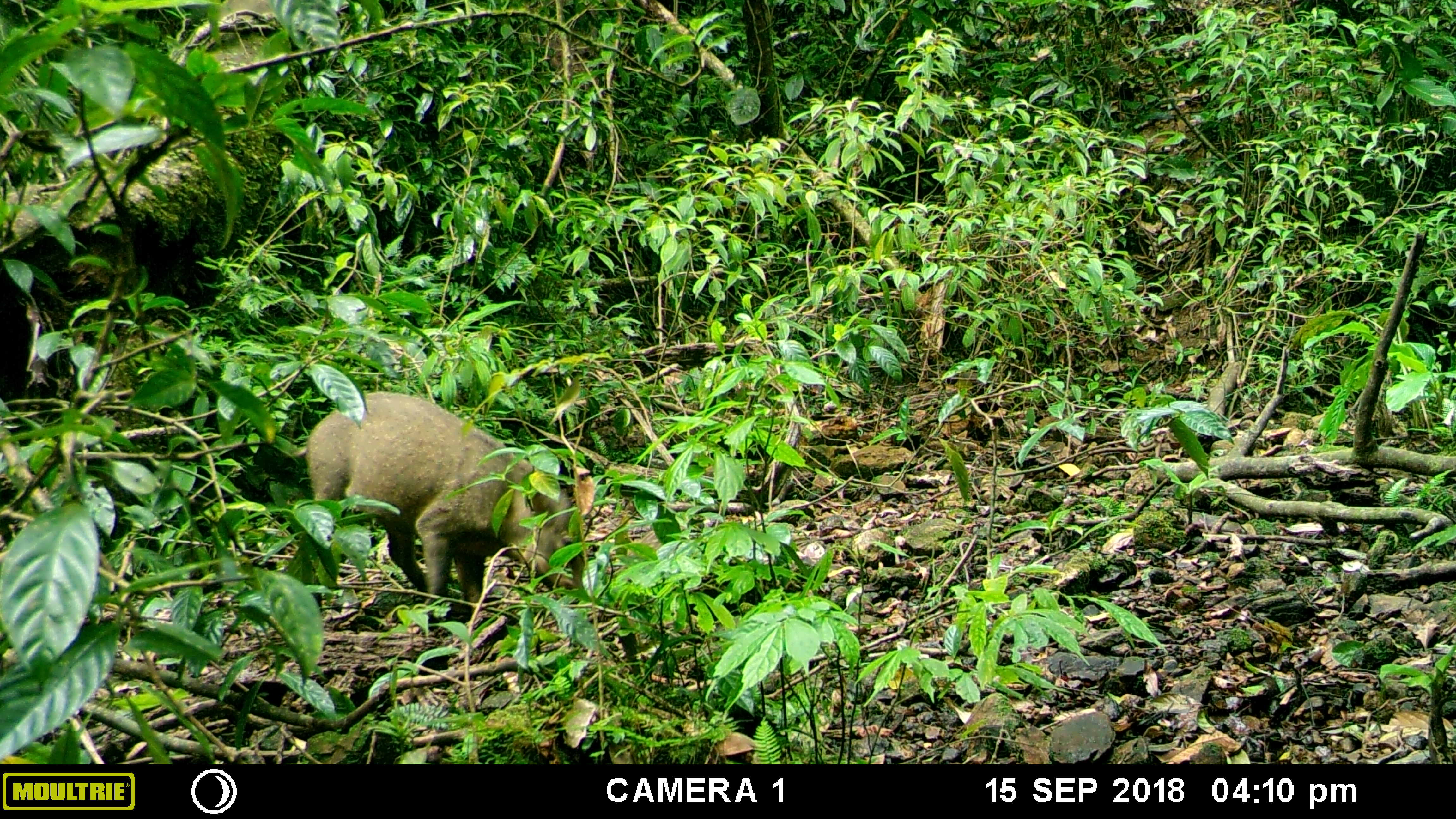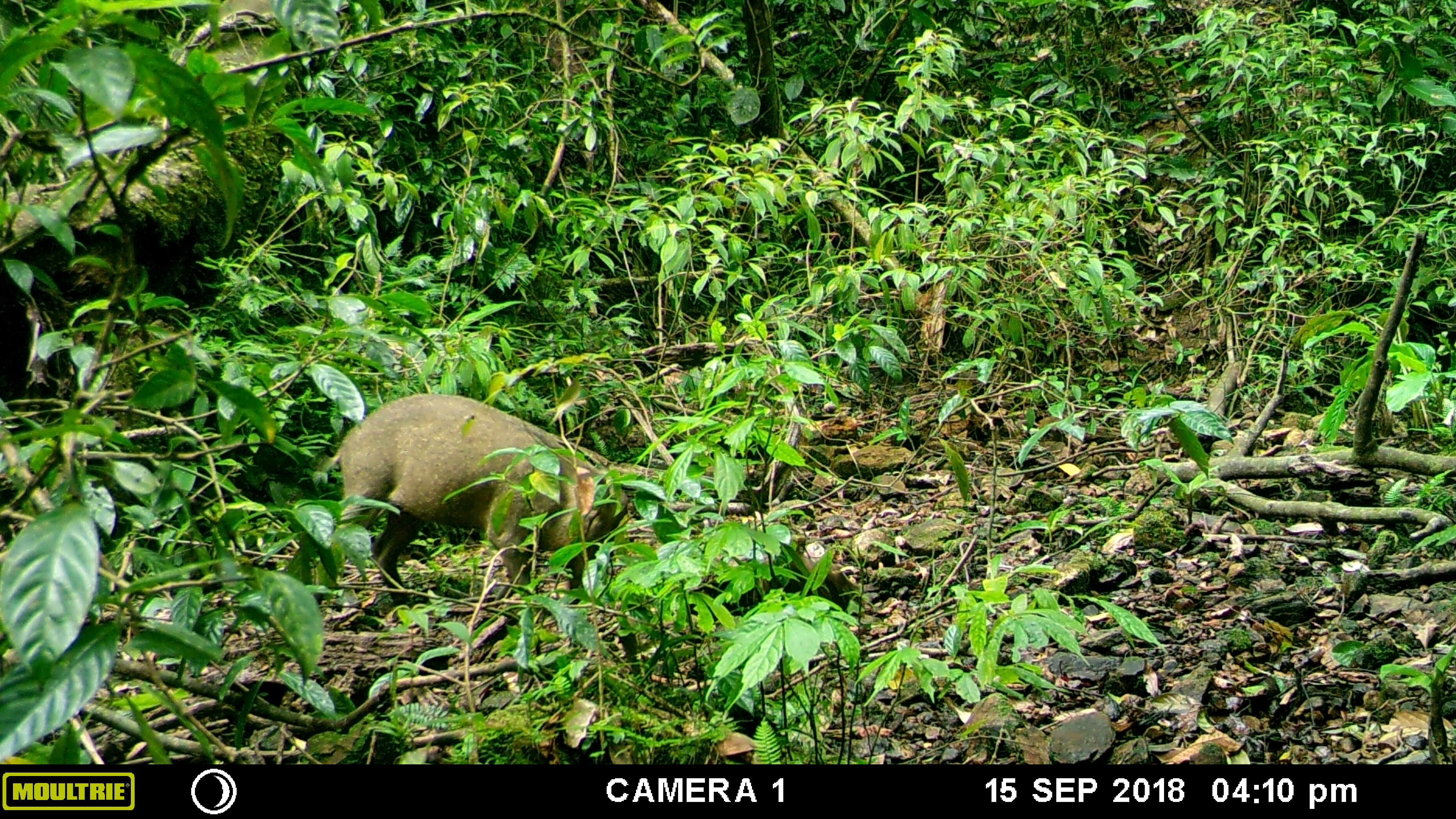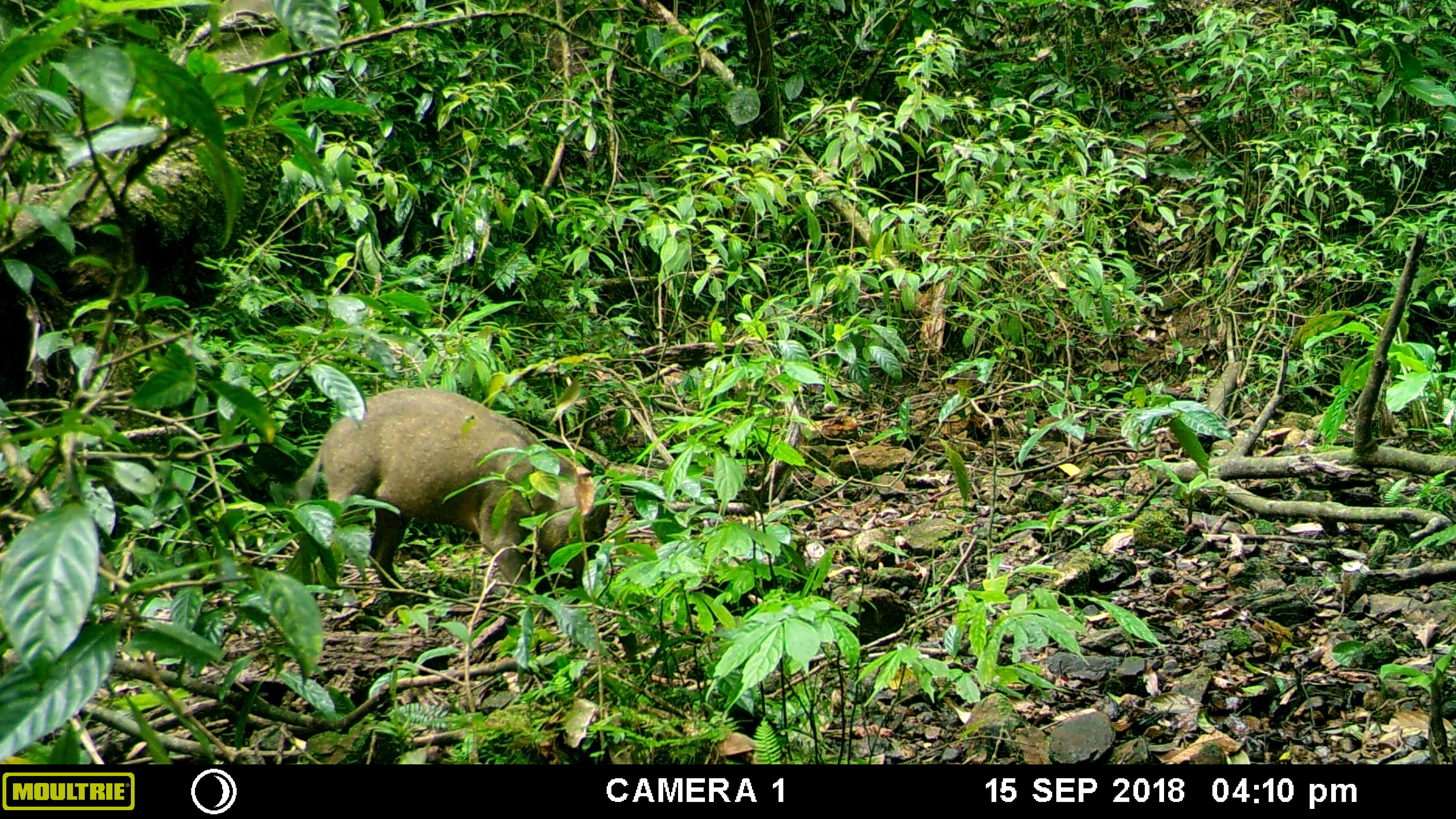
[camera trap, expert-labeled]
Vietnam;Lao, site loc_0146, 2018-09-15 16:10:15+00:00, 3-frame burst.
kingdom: Animalia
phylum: Chordata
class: Mammalia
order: Artiodactyla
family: Suidae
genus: Sus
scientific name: Sus scrofa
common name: eurasian wild pig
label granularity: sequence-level